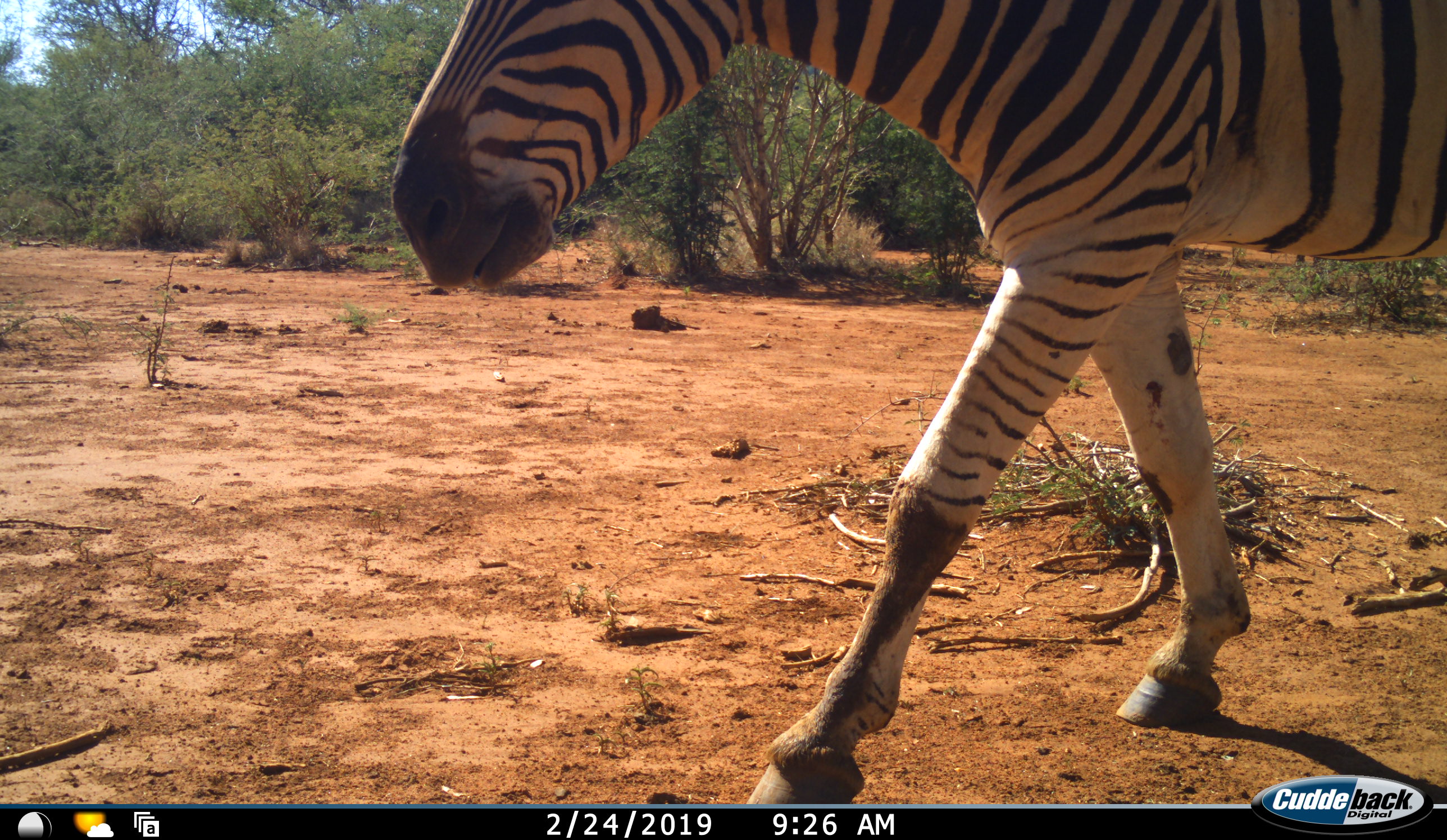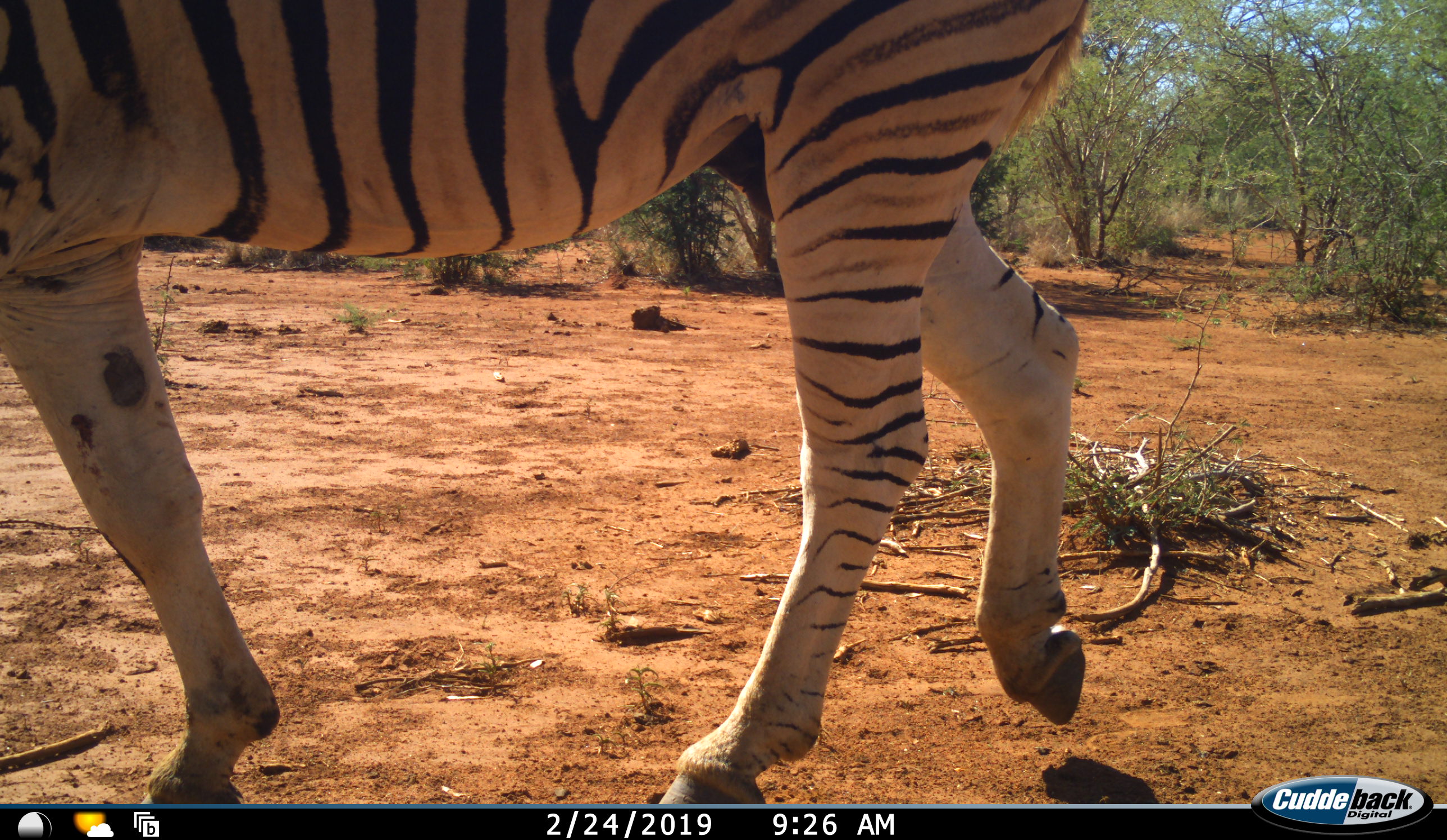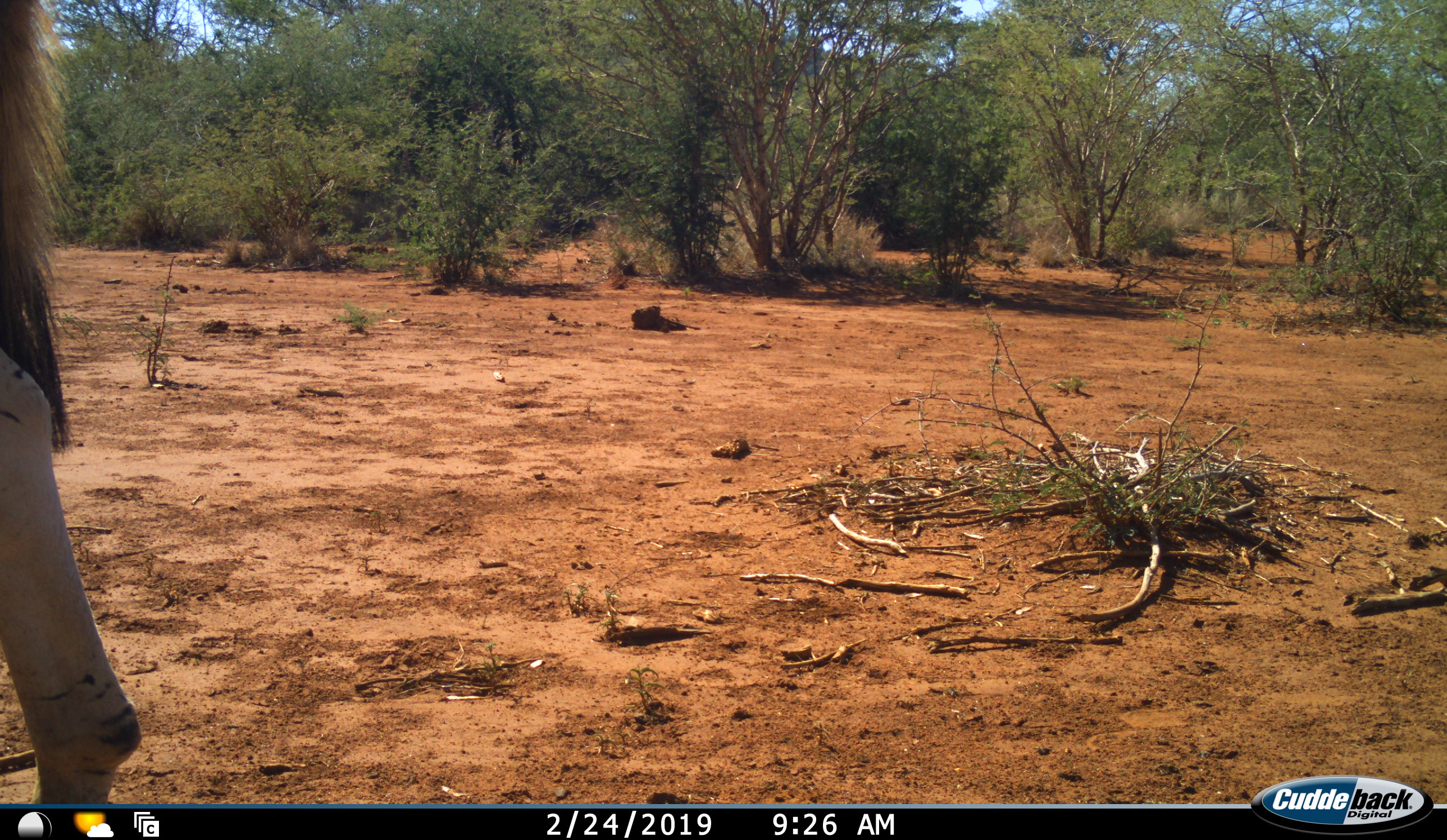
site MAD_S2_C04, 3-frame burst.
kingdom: Animalia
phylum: Chordata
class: Mammalia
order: Perissodactyla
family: Equidae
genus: Equus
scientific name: Equus quagga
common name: plains zebra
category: zebraplains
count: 1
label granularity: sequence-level